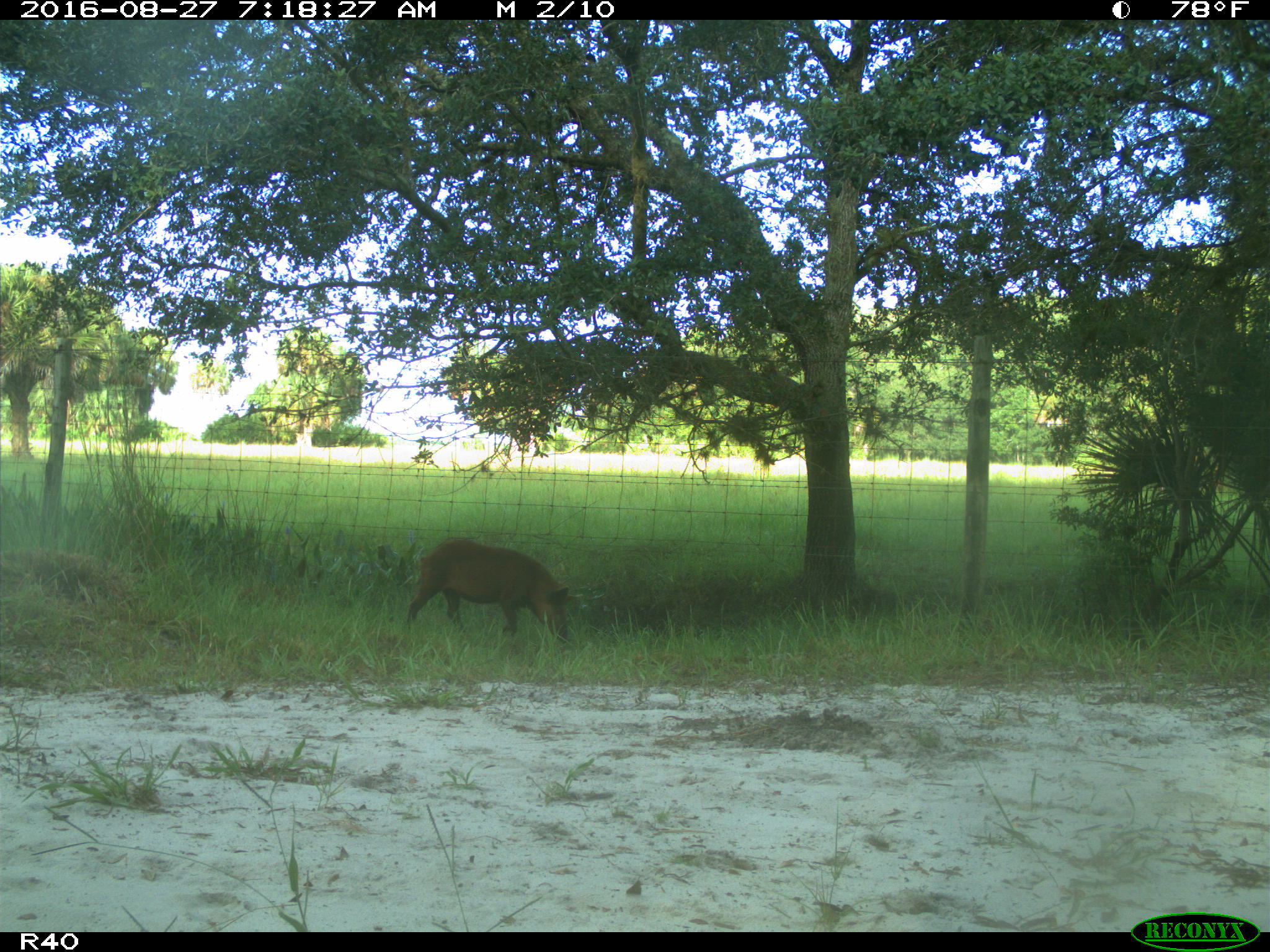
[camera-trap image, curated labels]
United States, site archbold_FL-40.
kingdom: Animalia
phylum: Chordata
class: Mammalia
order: Artiodactyla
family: Suidae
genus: Sus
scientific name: Sus scrofa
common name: wild boar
Sus scrofa (wild boar).